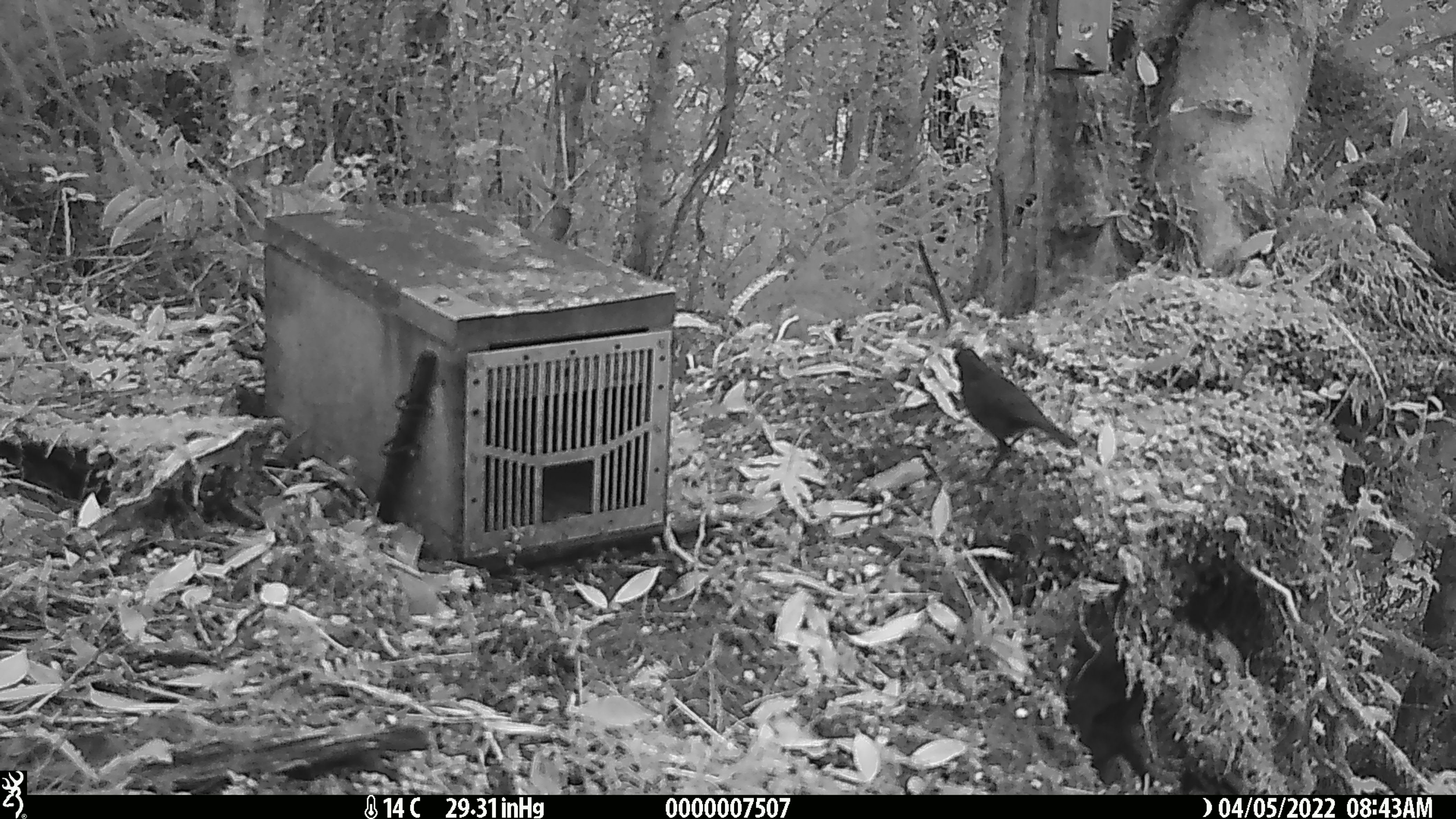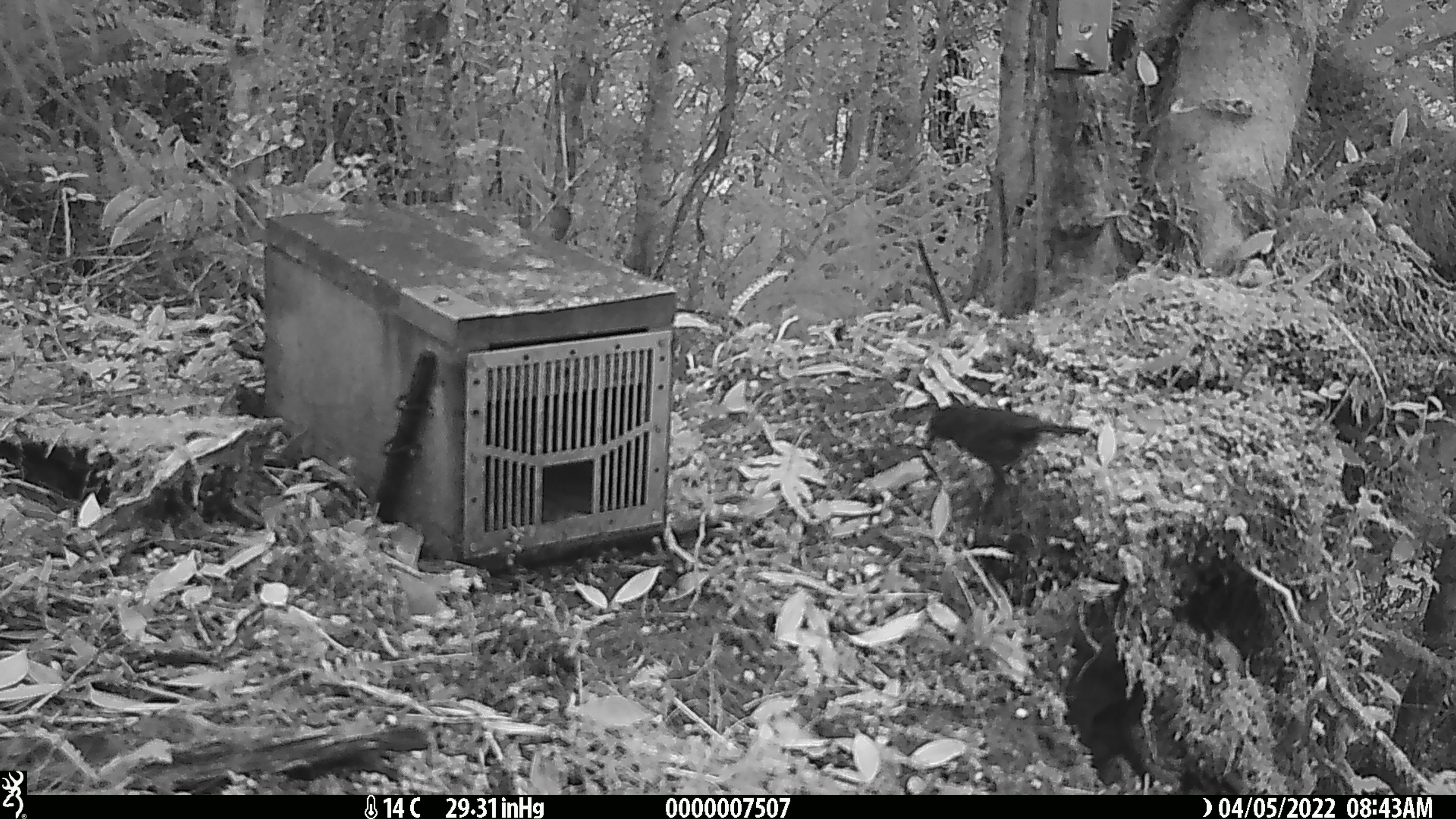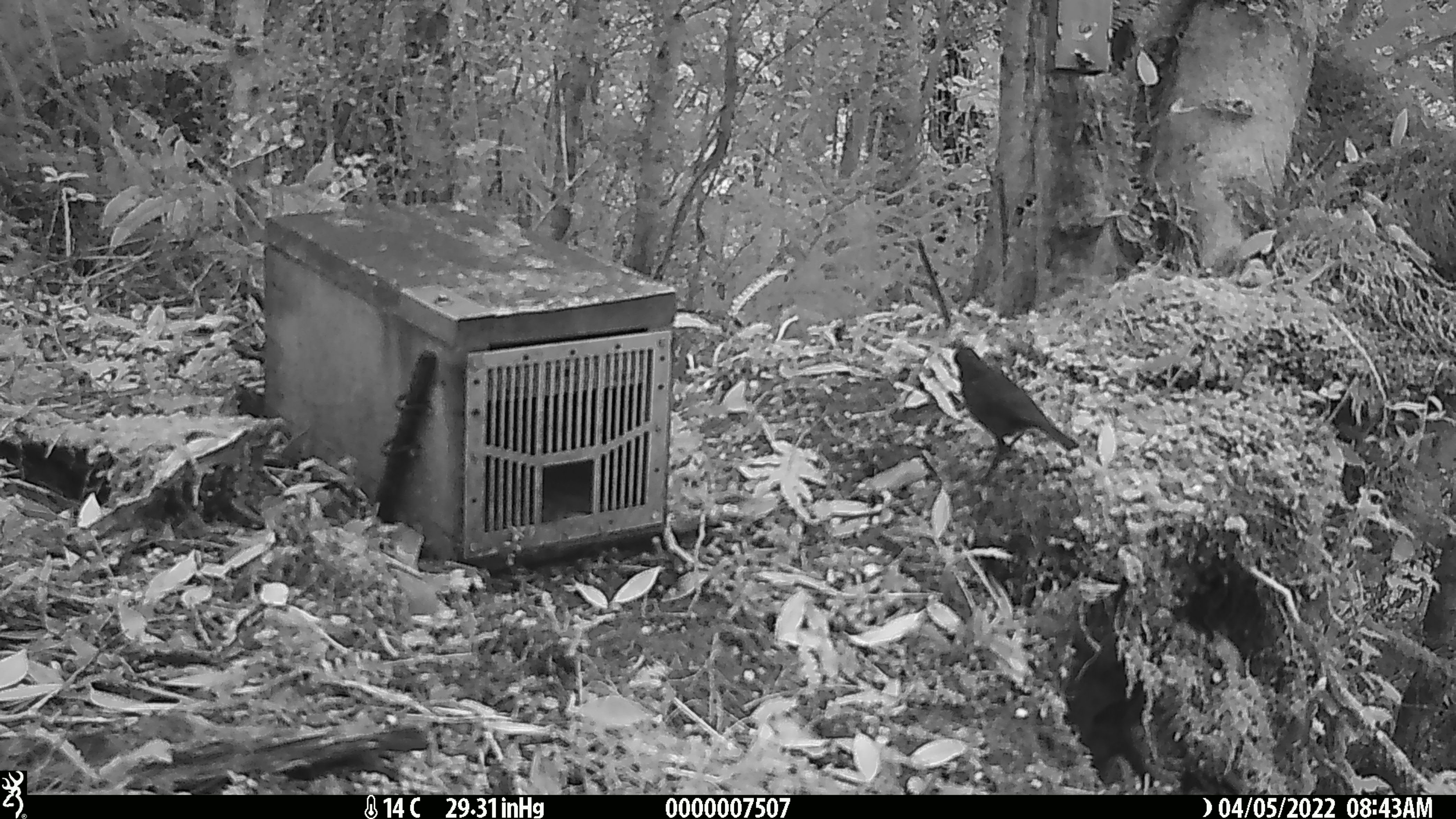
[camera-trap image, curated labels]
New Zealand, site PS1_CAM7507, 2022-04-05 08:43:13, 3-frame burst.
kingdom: Animalia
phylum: Chordata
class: Aves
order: Passeriformes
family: Petroicidae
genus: Petroica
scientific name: Petroica australis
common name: new zealand robin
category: robin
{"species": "robin (new zealand robin) (Petroica australis)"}